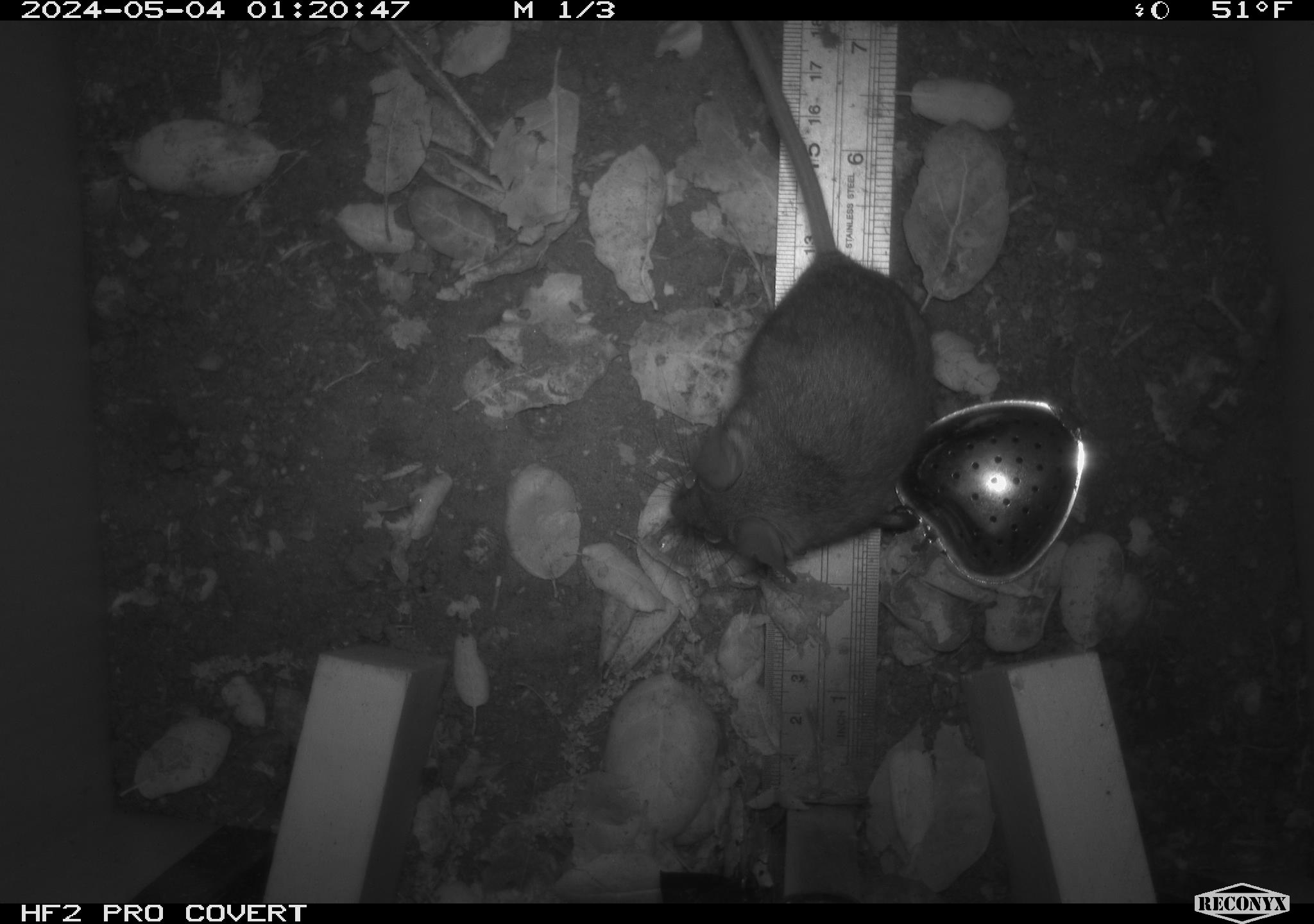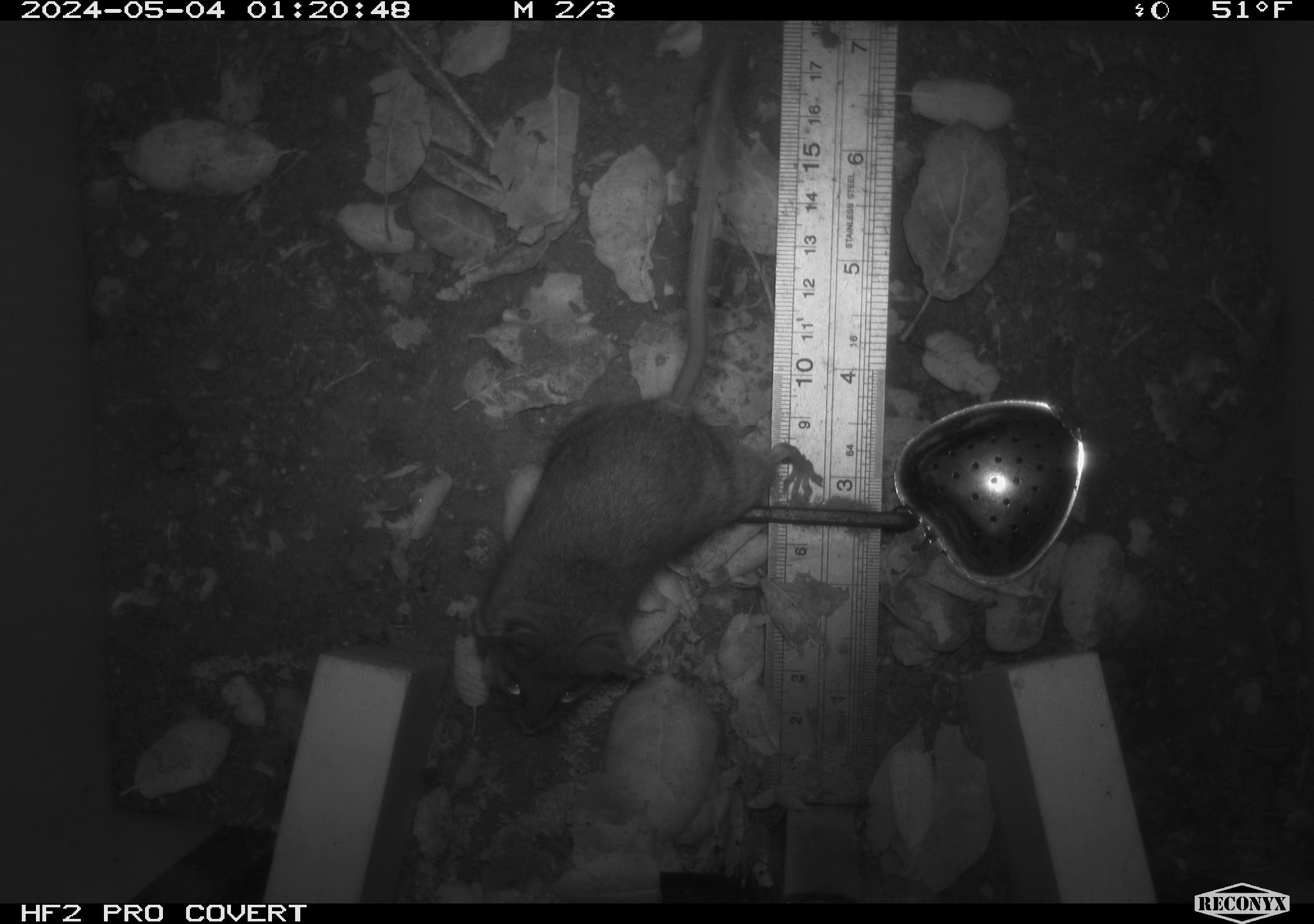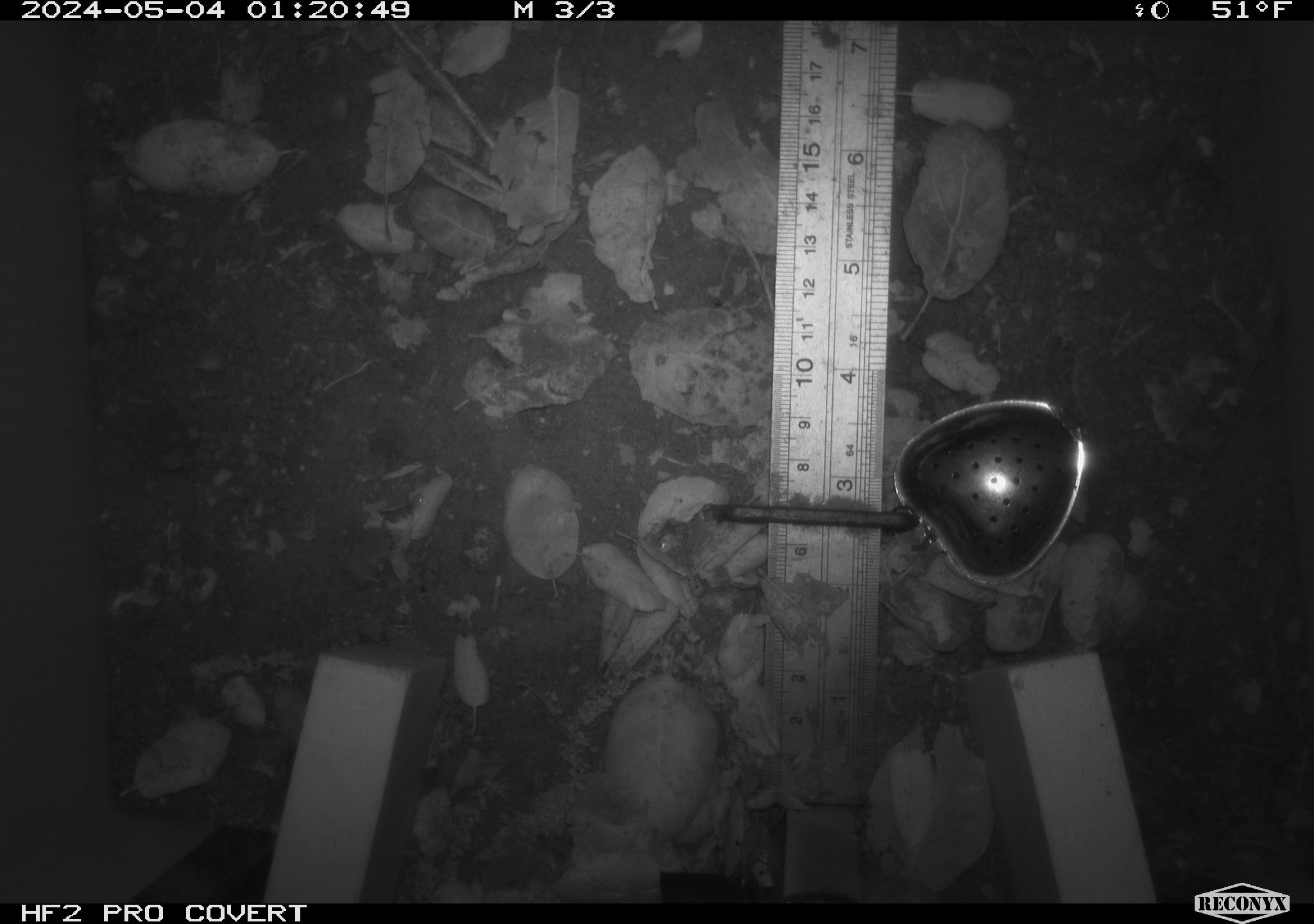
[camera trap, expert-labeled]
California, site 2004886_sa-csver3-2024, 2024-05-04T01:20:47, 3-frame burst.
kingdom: Animalia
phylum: Chordata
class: Mammalia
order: Rodentia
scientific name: Rodentia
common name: rodent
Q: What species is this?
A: Rodent (Rodentia).